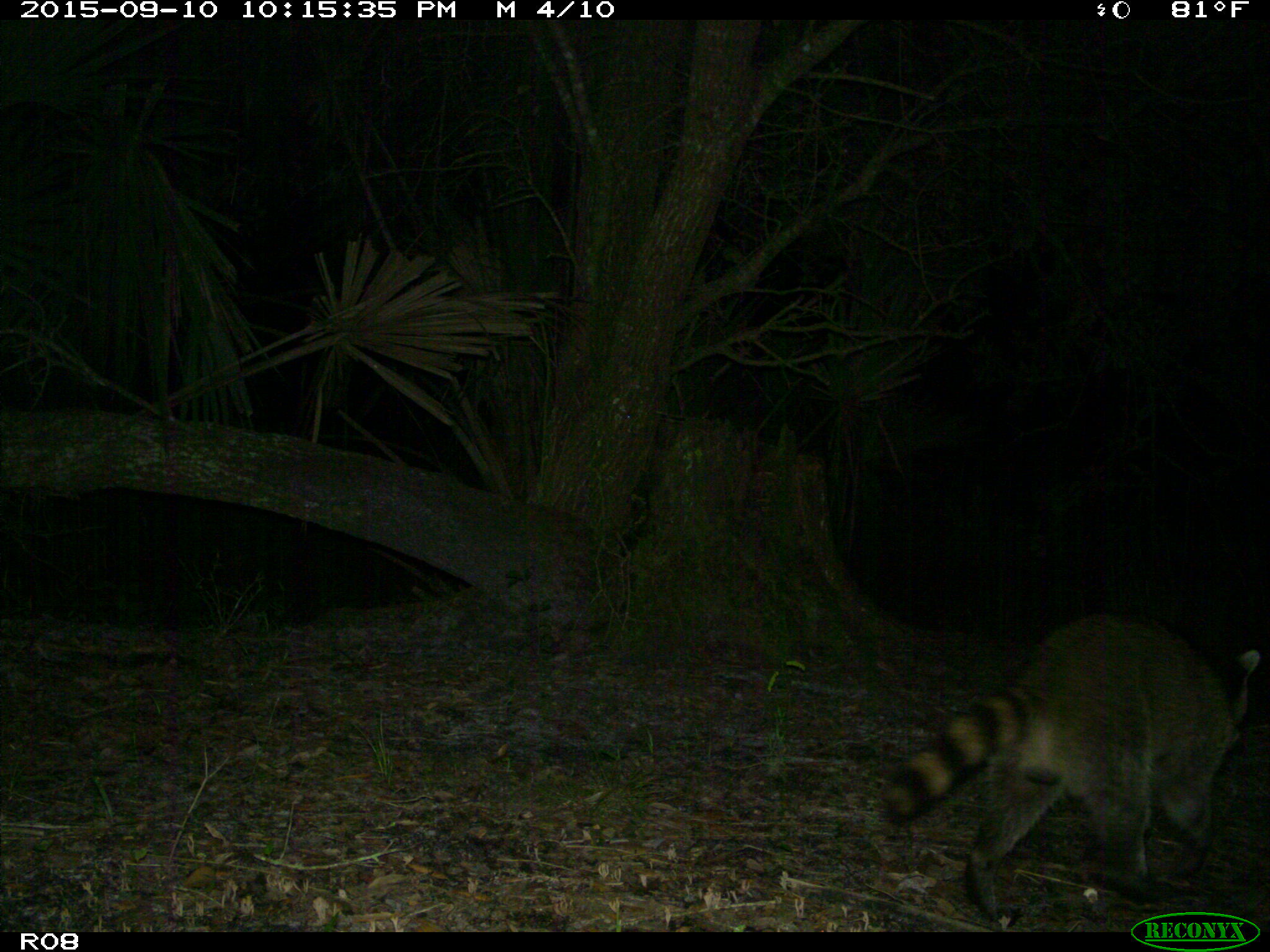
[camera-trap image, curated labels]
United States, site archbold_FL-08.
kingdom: Animalia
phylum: Chordata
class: Mammalia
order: Carnivora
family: Procyonidae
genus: Procyon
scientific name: Procyon lotor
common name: common raccoon